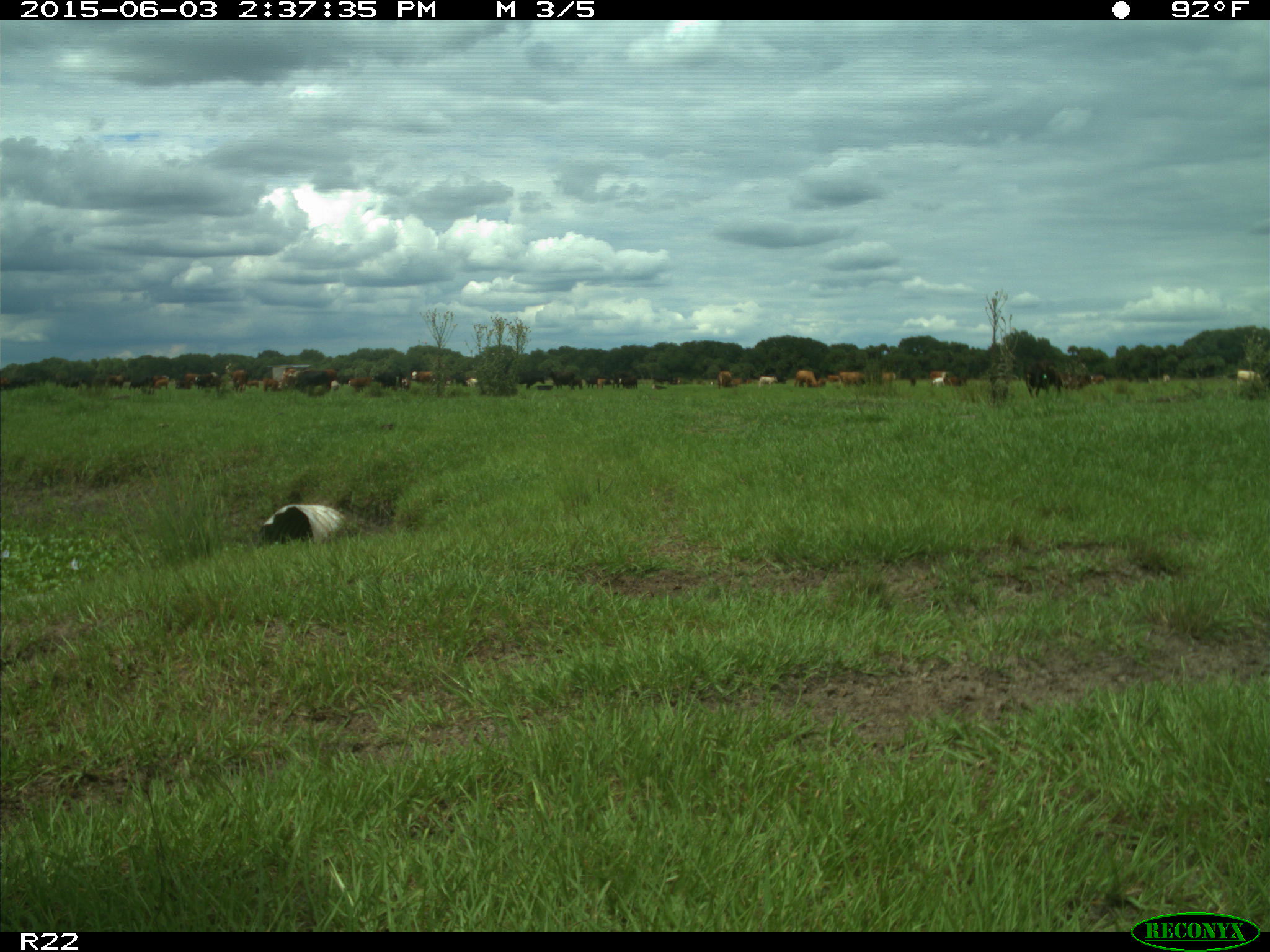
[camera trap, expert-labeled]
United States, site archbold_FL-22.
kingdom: Animalia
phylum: Chordata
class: Mammalia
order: Artiodactyla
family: Bovidae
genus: Bos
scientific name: Bos taurus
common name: domestic cow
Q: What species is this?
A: Bos taurus (domestic cow).